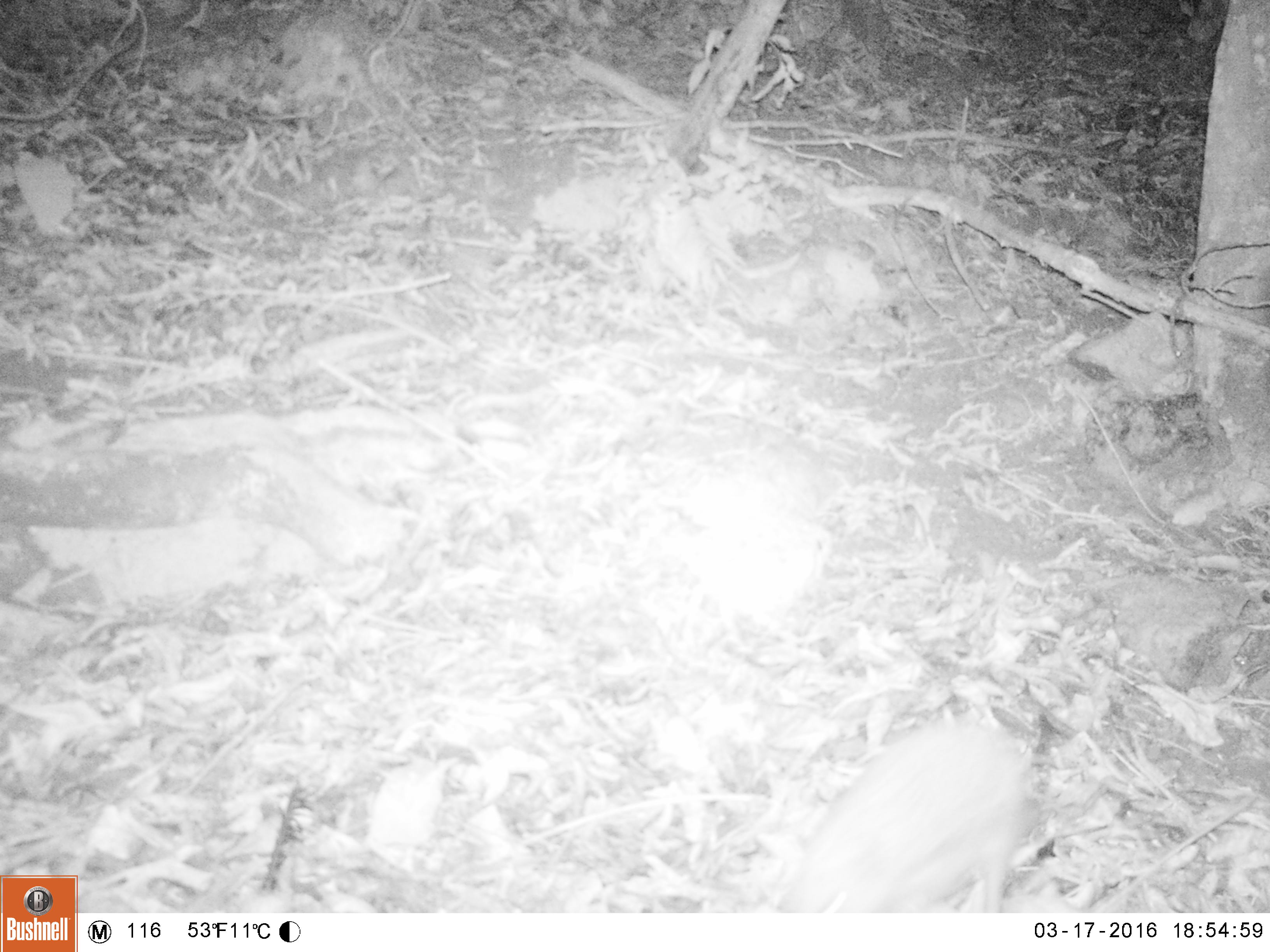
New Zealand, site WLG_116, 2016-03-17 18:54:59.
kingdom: Animalia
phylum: Chordata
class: Mammalia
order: Eulipotyphla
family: Erinaceidae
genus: Erinaceus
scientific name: Erinaceus europaeus europaeus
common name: european hedgehog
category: hedgehog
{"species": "hedgehog (european hedgehog) (Erinaceus europaeus europaeus)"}